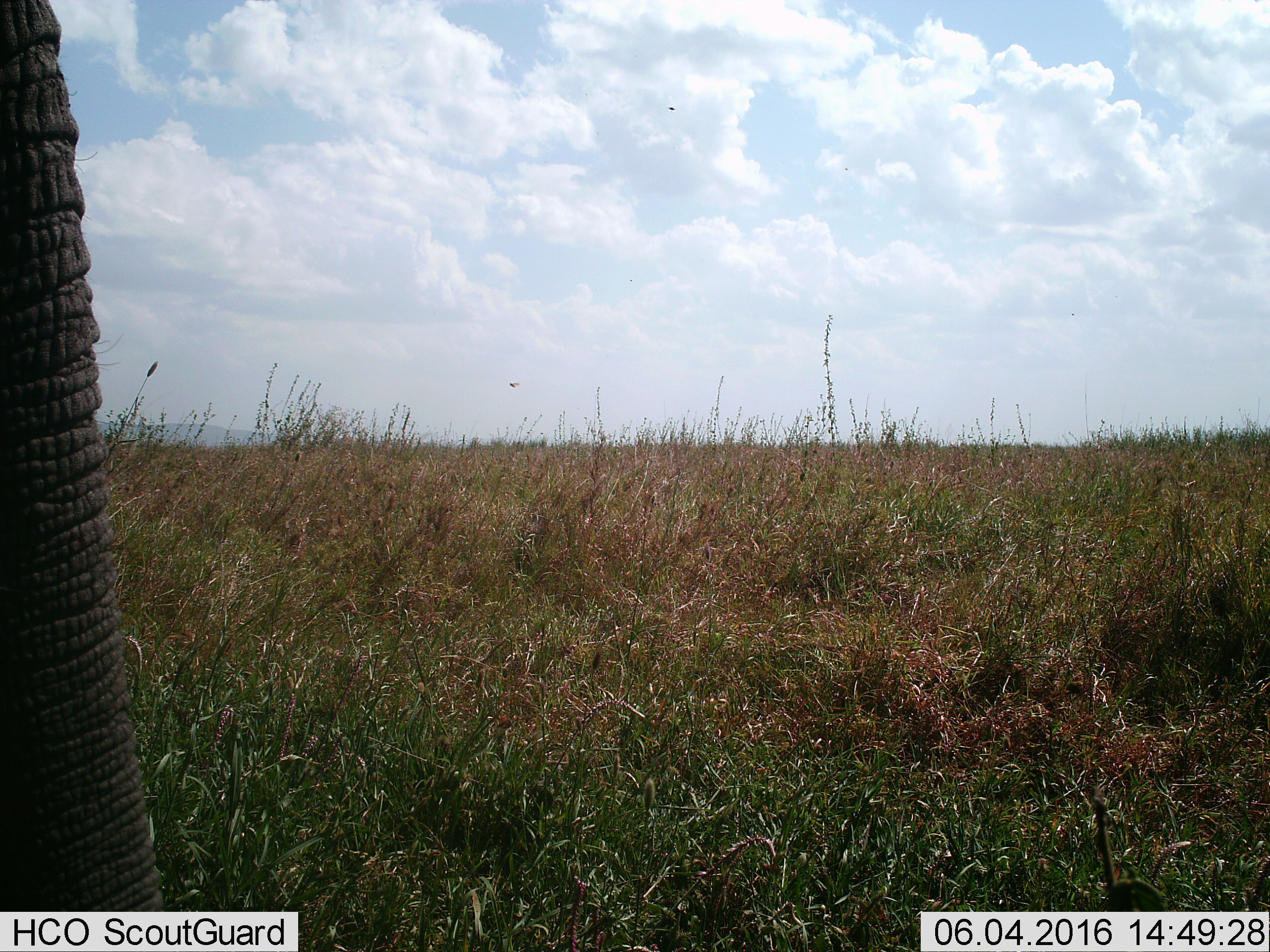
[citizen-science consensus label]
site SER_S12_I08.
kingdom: Animalia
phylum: Chordata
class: Mammalia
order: Proboscidea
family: Elephantidae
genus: Loxodonta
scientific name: Loxodonta africana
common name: african bush elephant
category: elephant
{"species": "elephant (african bush elephant) (Loxodonta africana)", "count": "1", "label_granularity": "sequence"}